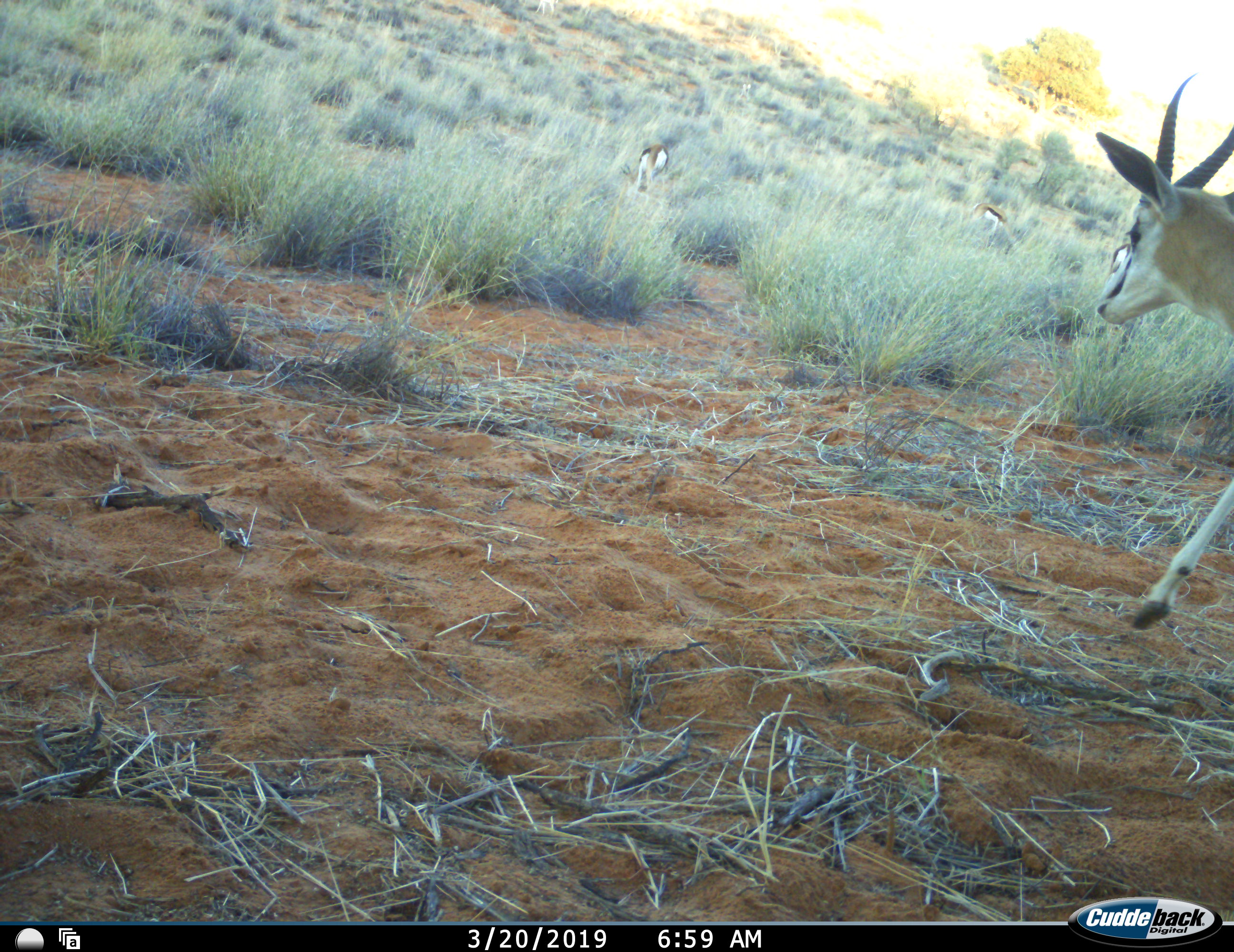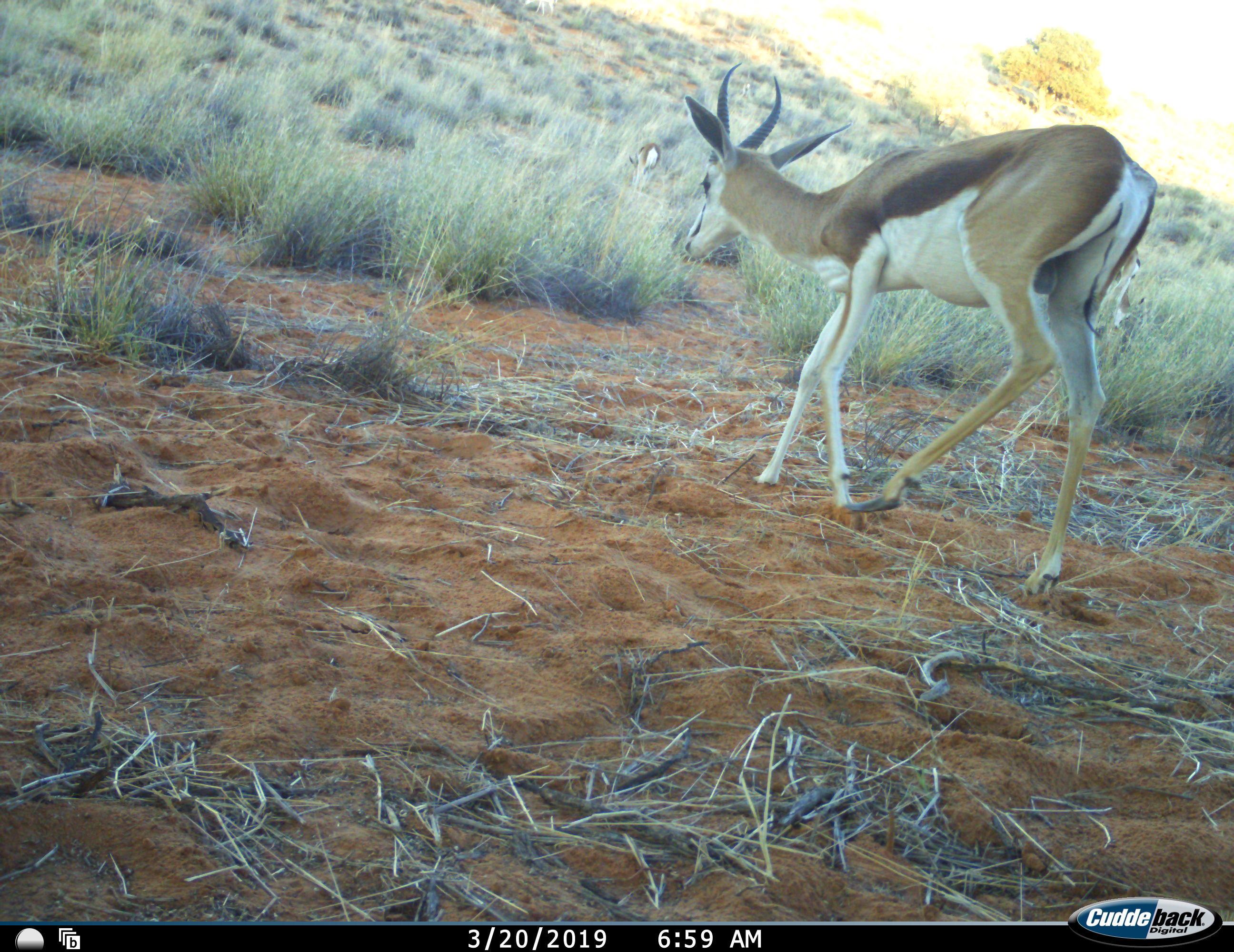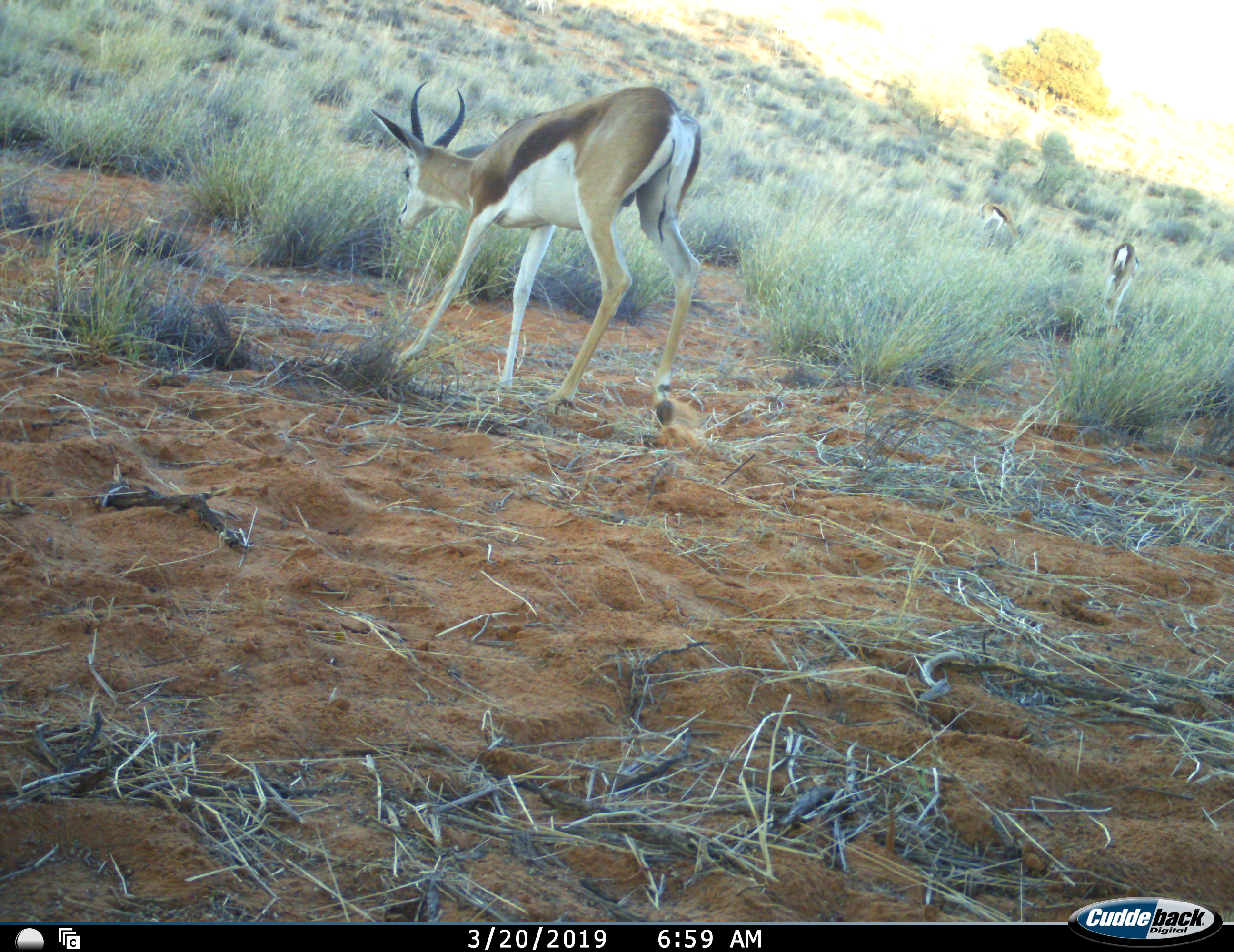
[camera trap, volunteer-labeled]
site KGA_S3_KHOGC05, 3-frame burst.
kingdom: Animalia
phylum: Chordata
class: Mammalia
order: Artiodactyla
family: Bovidae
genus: Antidorcas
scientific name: Antidorcas marsupialis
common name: springbok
Springbok (Antidorcas marsupialis), count 4. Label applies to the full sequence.